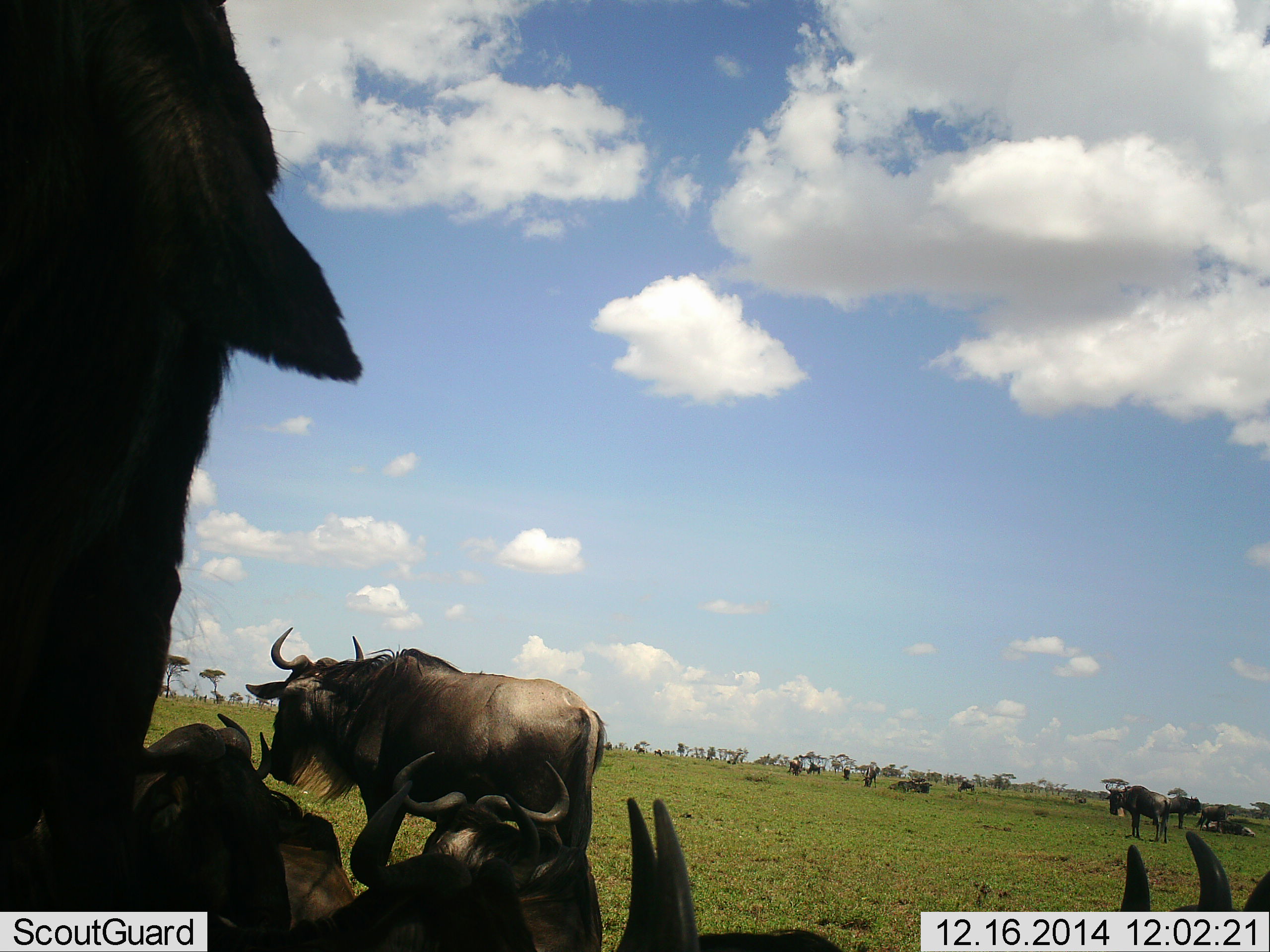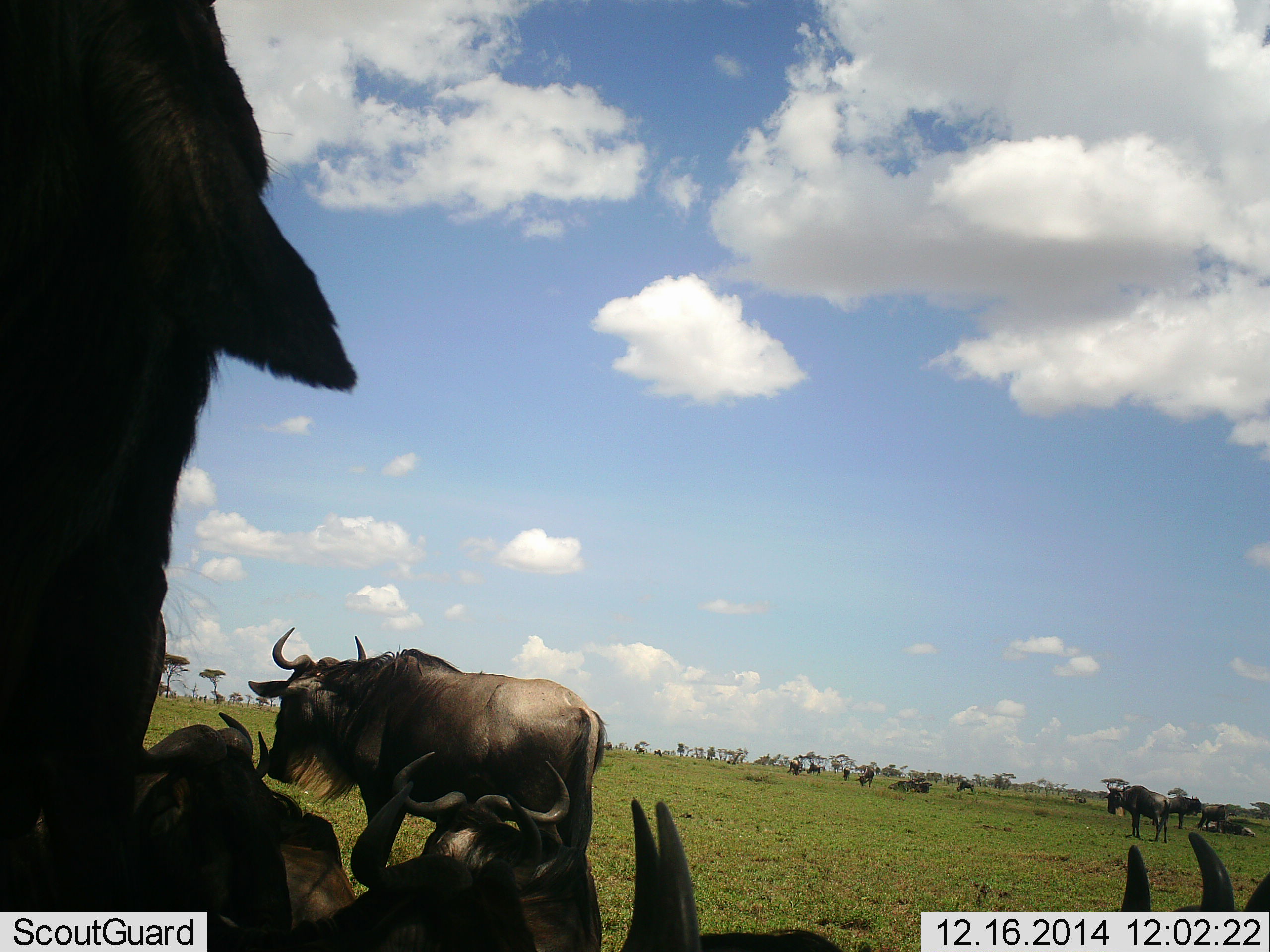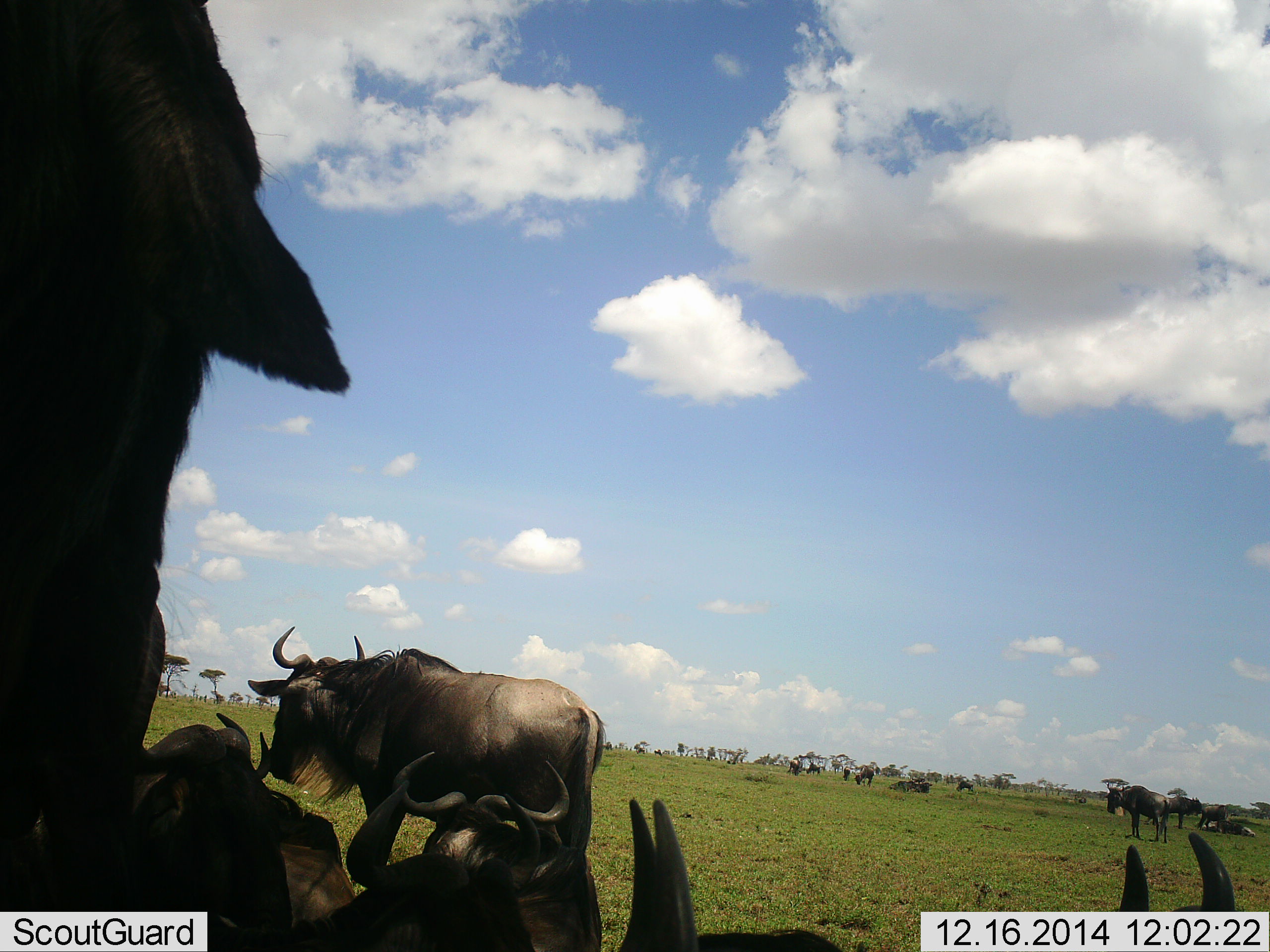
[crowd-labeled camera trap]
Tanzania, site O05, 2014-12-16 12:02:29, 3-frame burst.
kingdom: Animalia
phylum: Chordata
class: Mammalia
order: Artiodactyla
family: Bovidae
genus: Connochaetes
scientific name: Connochaetes taurinus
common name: blue wildebeest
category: wildebeest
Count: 11-50.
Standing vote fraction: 80%.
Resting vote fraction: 90%.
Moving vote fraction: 40%.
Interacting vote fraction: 10%.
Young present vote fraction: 0%.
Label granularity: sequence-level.